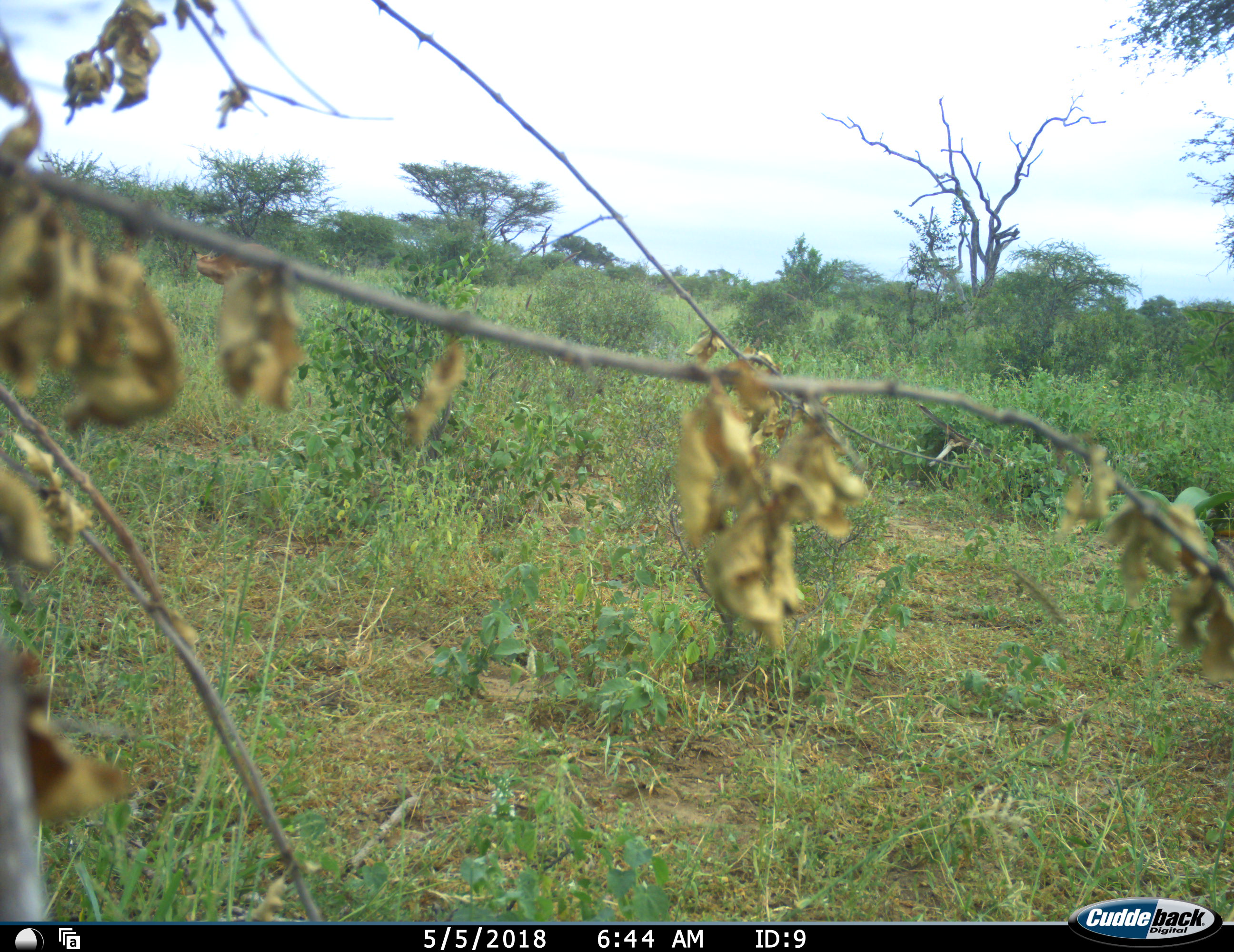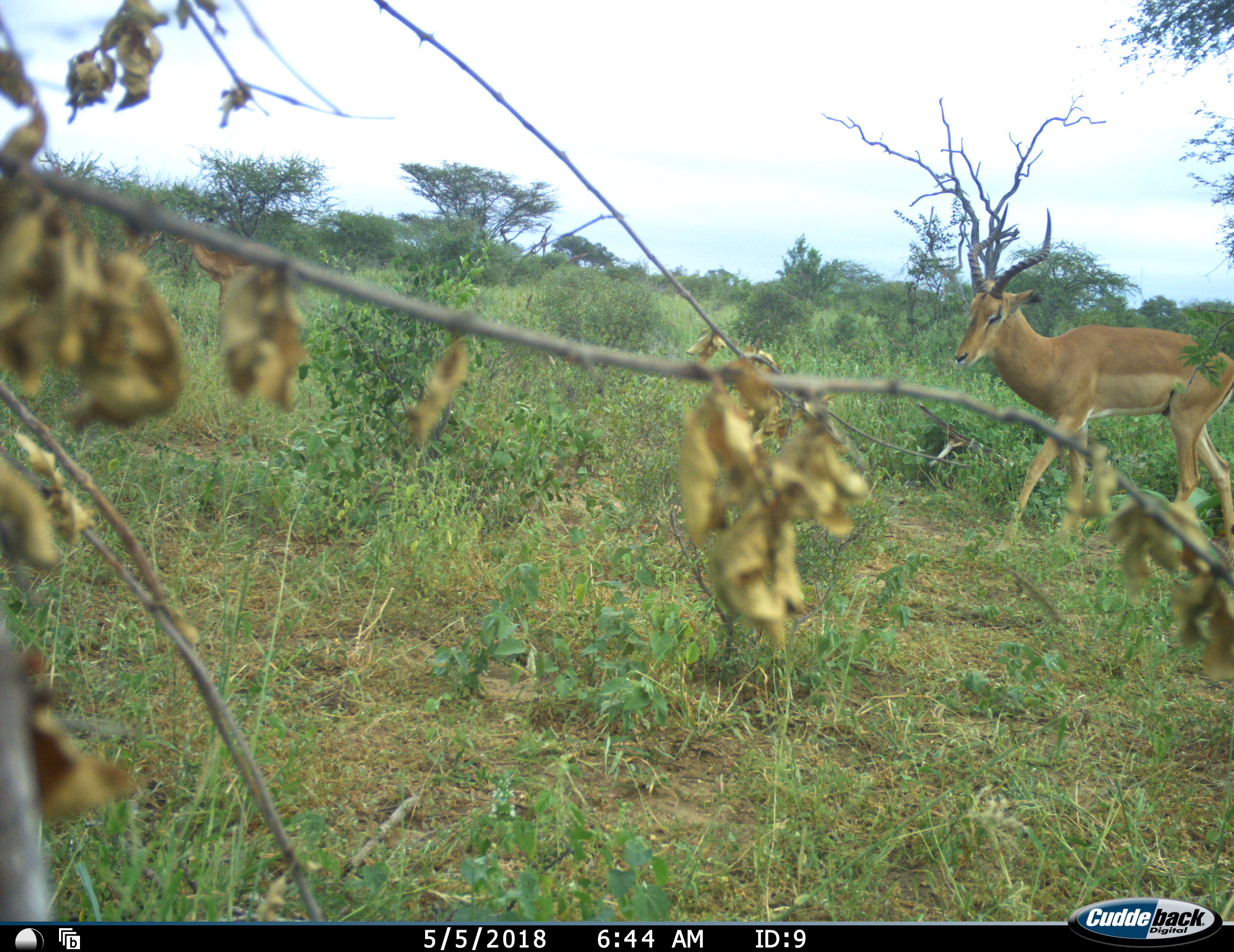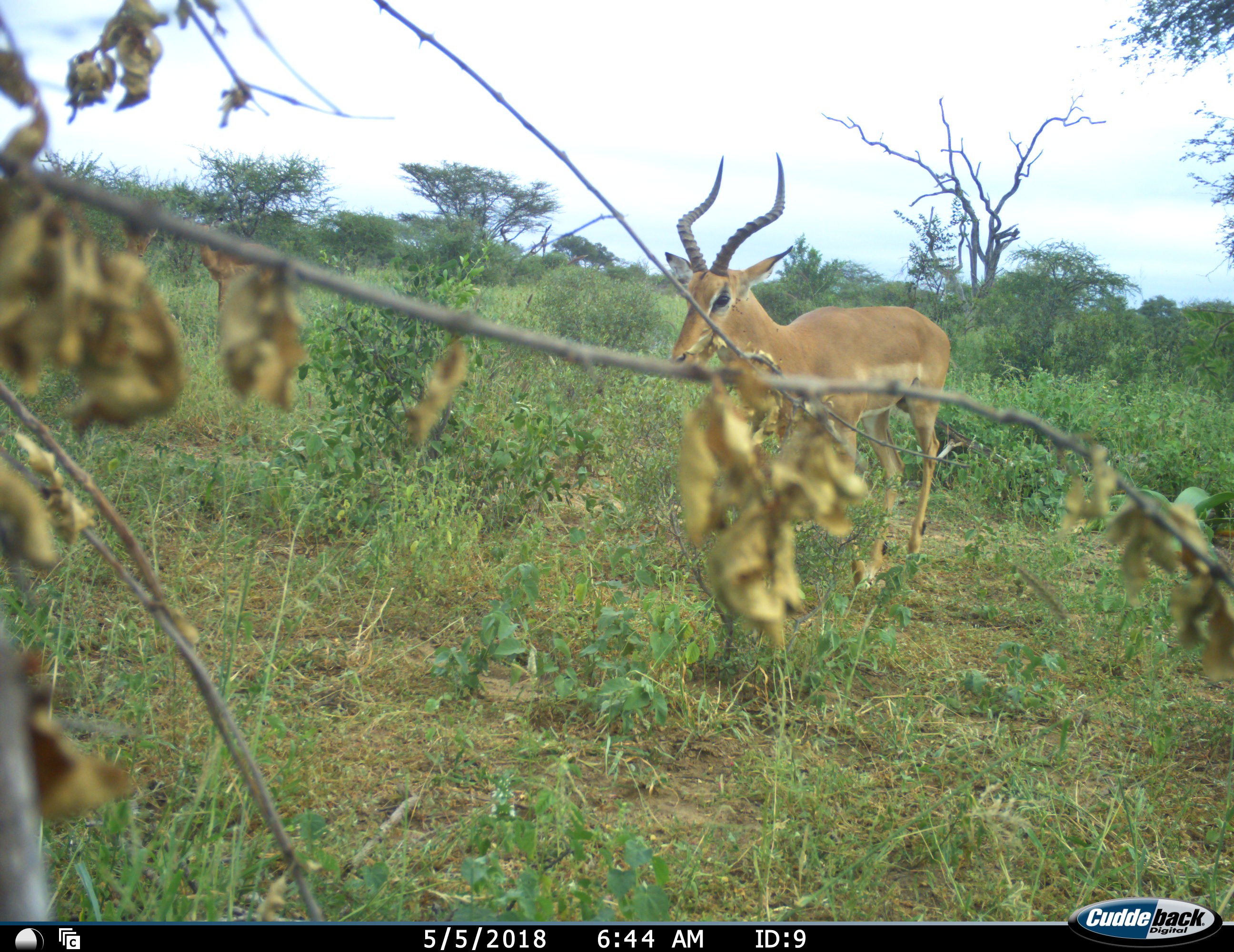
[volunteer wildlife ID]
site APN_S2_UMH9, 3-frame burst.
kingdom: Animalia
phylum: Chordata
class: Mammalia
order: Artiodactyla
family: Bovidae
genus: Aepyceros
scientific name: Aepyceros melampus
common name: impala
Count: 1.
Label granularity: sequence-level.